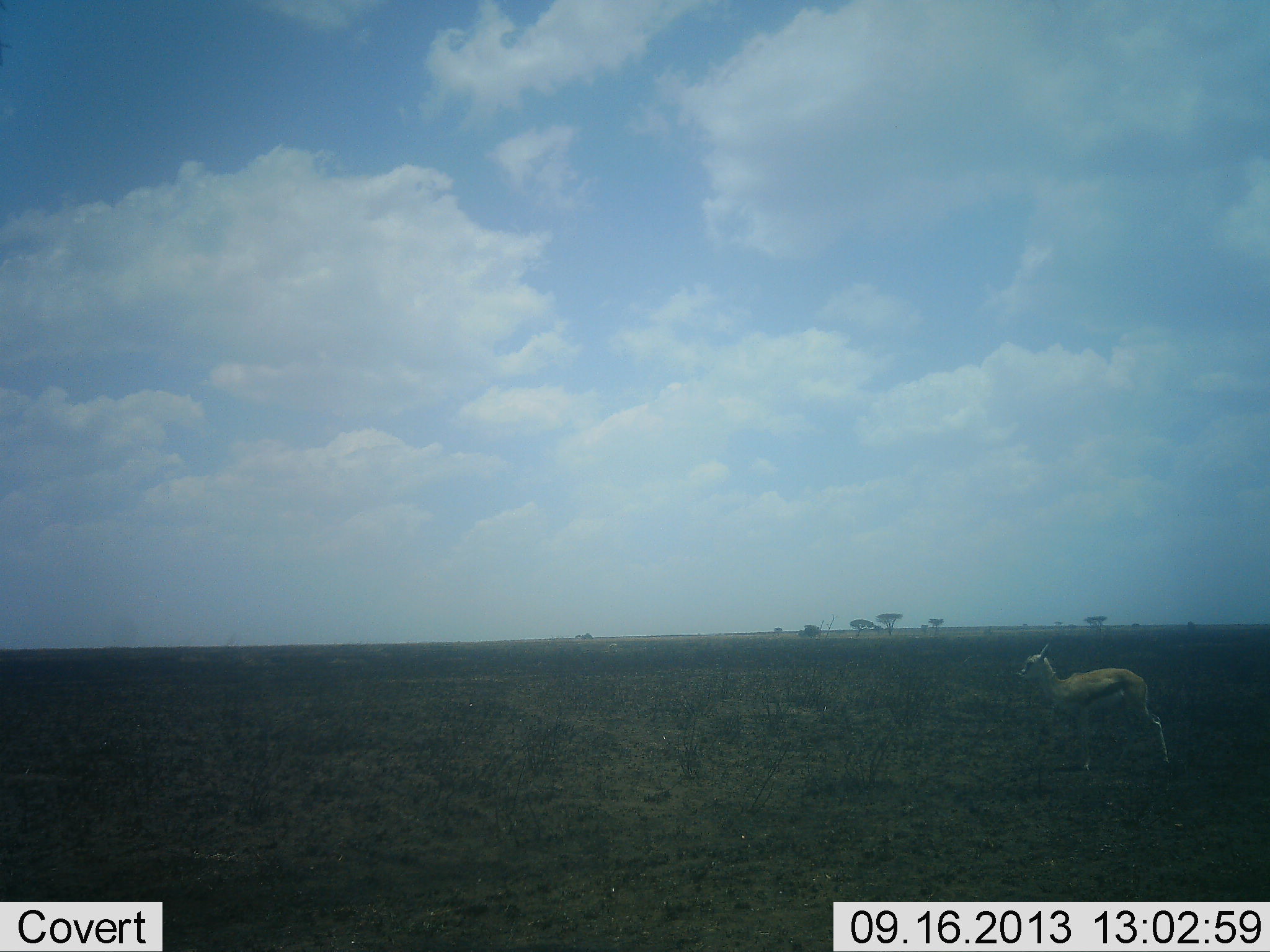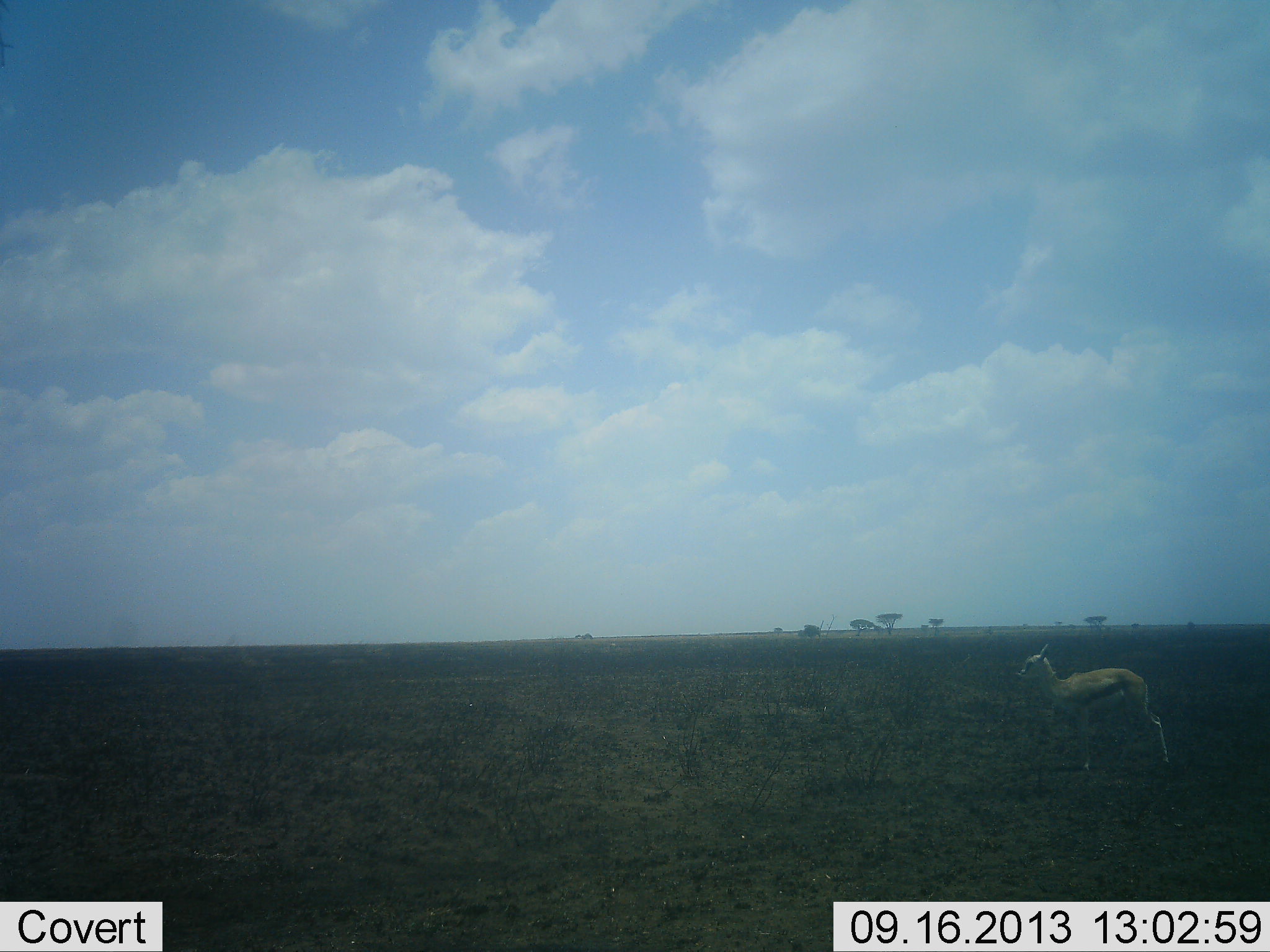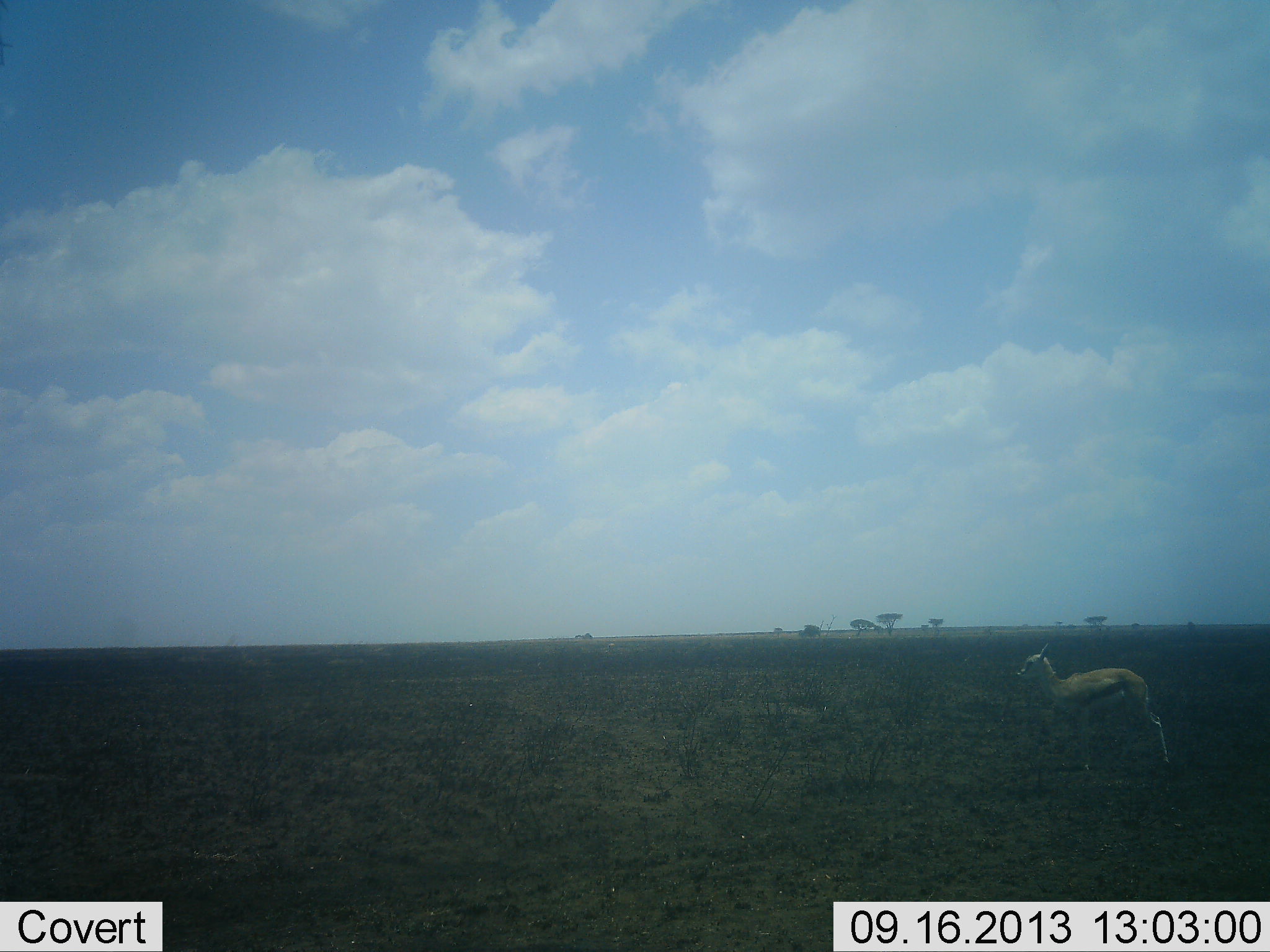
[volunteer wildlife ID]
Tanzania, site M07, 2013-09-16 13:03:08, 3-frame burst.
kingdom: Animalia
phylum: Chordata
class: Mammalia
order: Artiodactyla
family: Bovidae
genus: Eudorcas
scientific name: Eudorcas thomsonii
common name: thomson's gazelle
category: gazellethomsons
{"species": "gazellethomsons (thomson's gazelle) (Eudorcas thomsonii)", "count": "1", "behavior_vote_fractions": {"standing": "94%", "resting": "3%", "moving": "3%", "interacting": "0%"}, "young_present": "12%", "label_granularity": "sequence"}